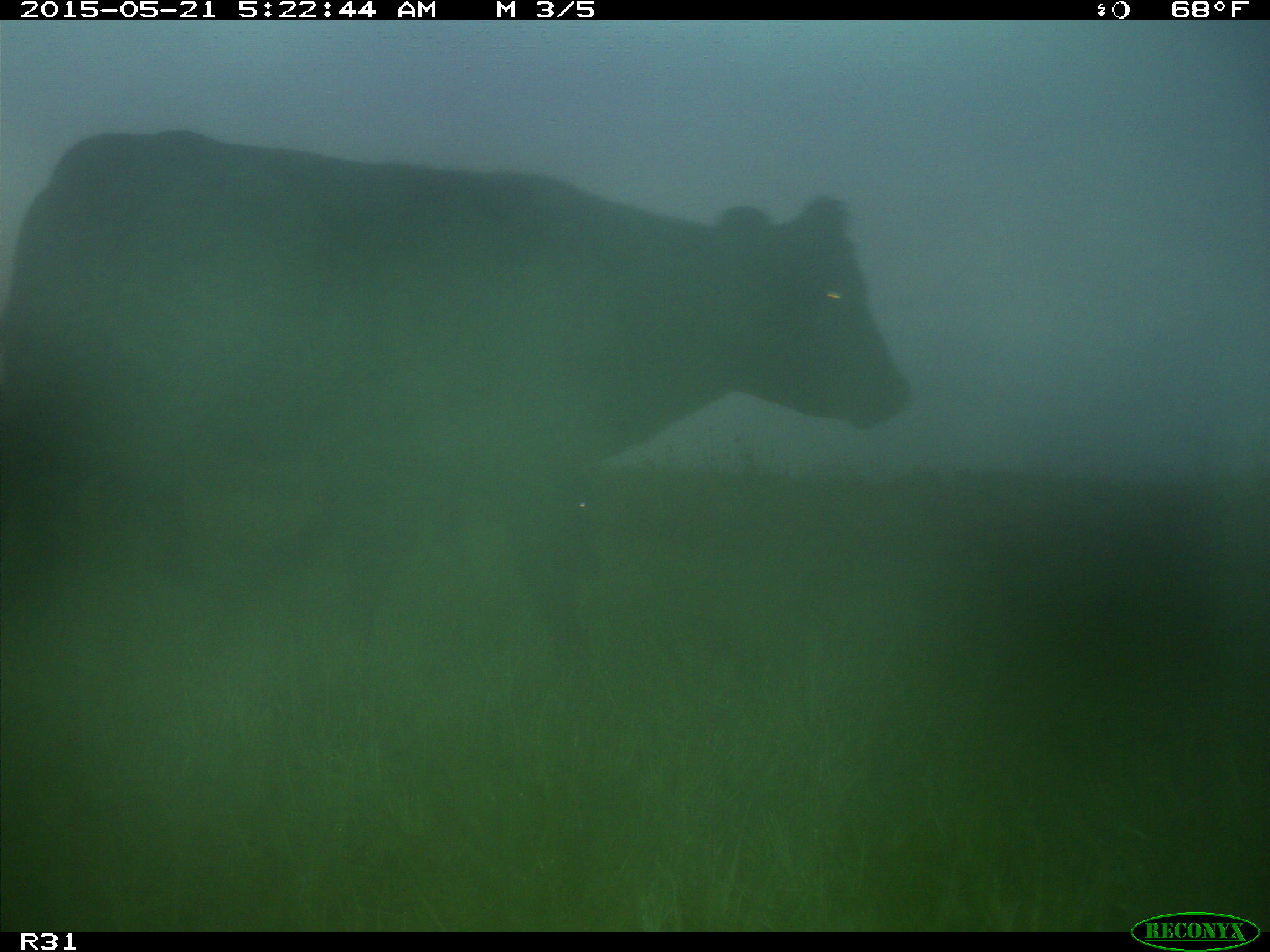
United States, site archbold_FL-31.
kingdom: Animalia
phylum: Chordata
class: Mammalia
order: Artiodactyla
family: Bovidae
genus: Bos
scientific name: Bos taurus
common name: domestic cow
Bos taurus (domestic cow).